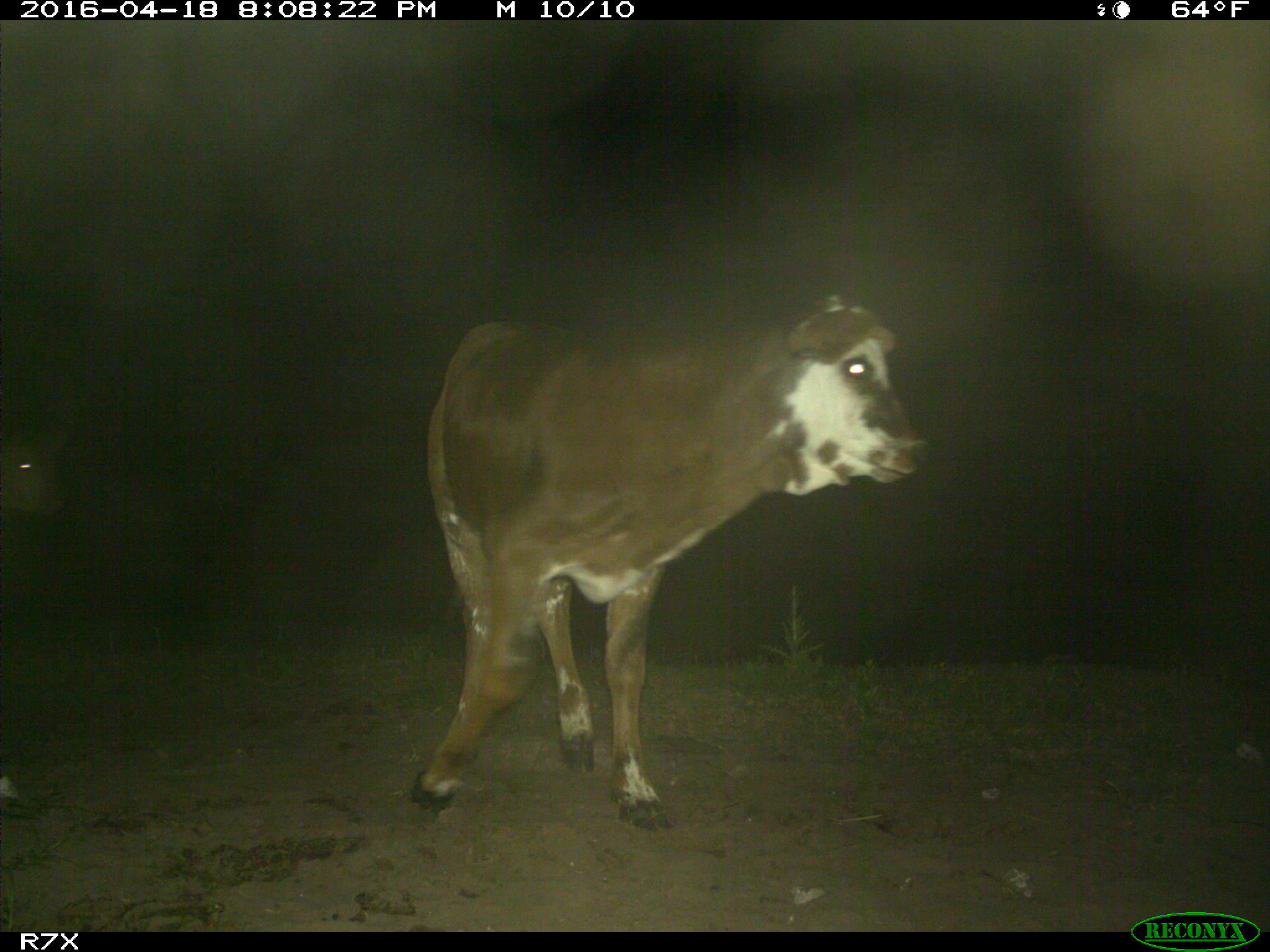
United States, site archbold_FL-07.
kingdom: Animalia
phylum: Chordata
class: Mammalia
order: Artiodactyla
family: Bovidae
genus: Bos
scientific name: Bos taurus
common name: domestic cow